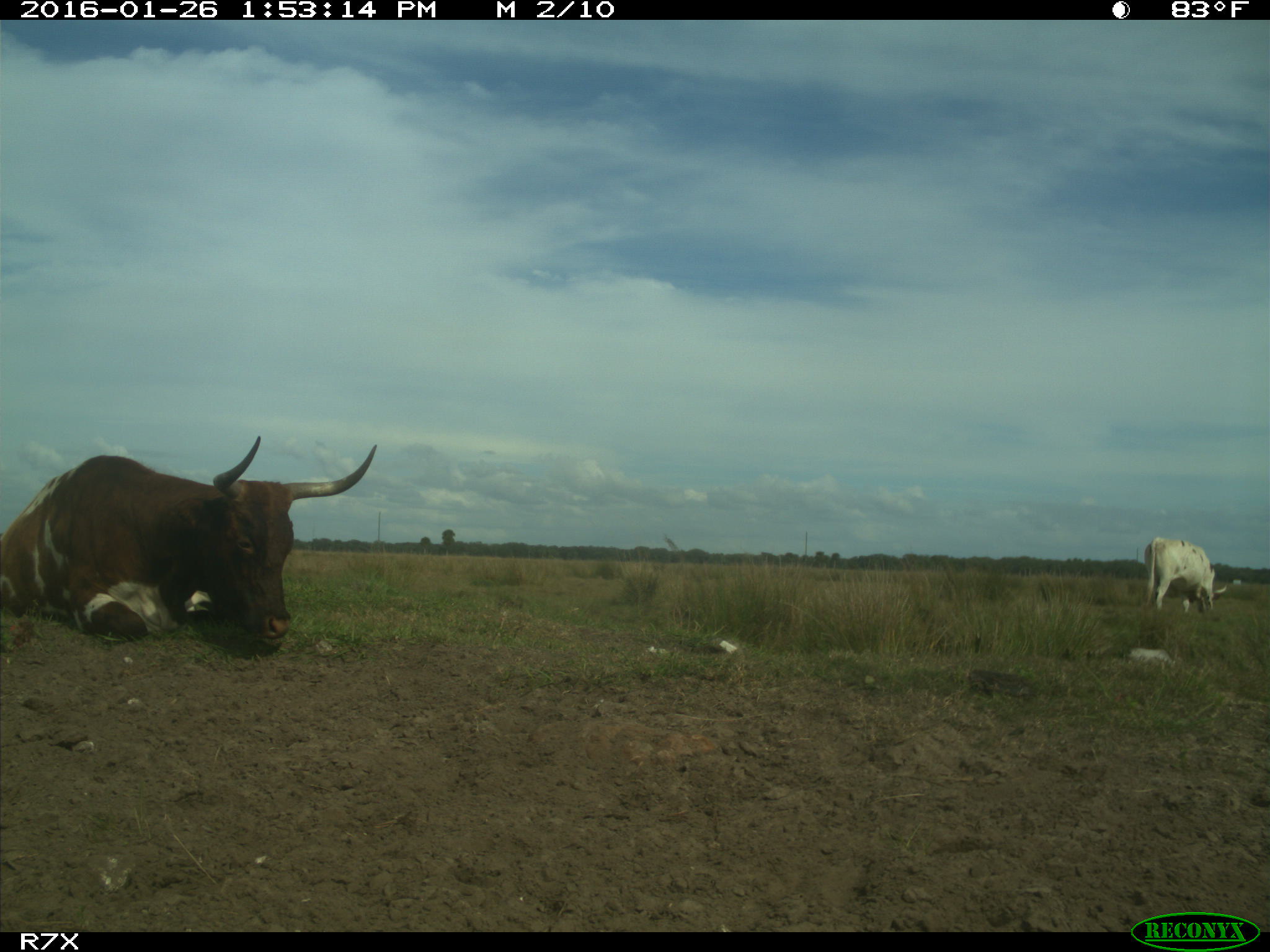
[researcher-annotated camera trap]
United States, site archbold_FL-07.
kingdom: Animalia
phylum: Chordata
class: Mammalia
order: Artiodactyla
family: Bovidae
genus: Bos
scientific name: Bos taurus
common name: domestic cow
Bos taurus (domestic cow).